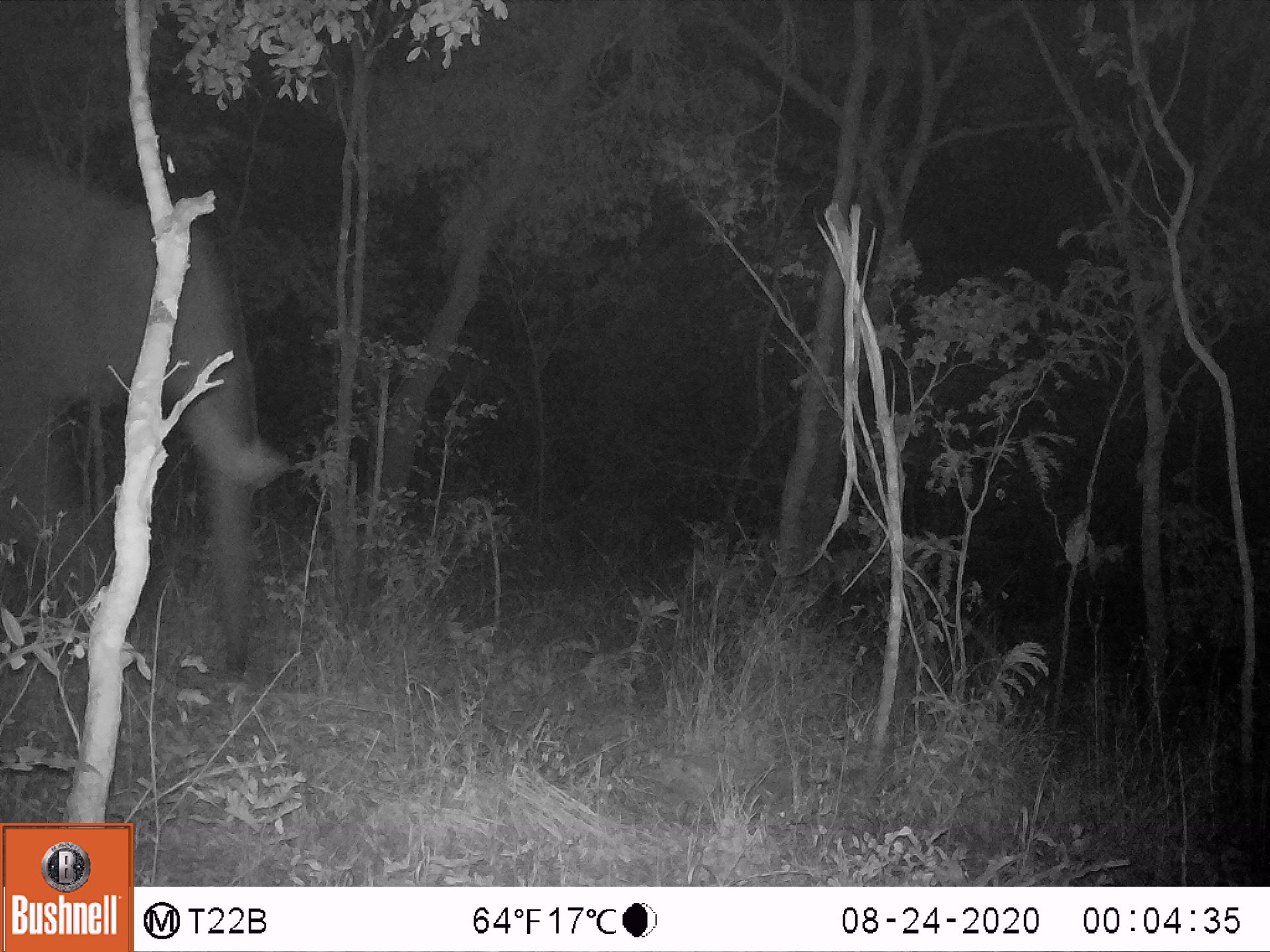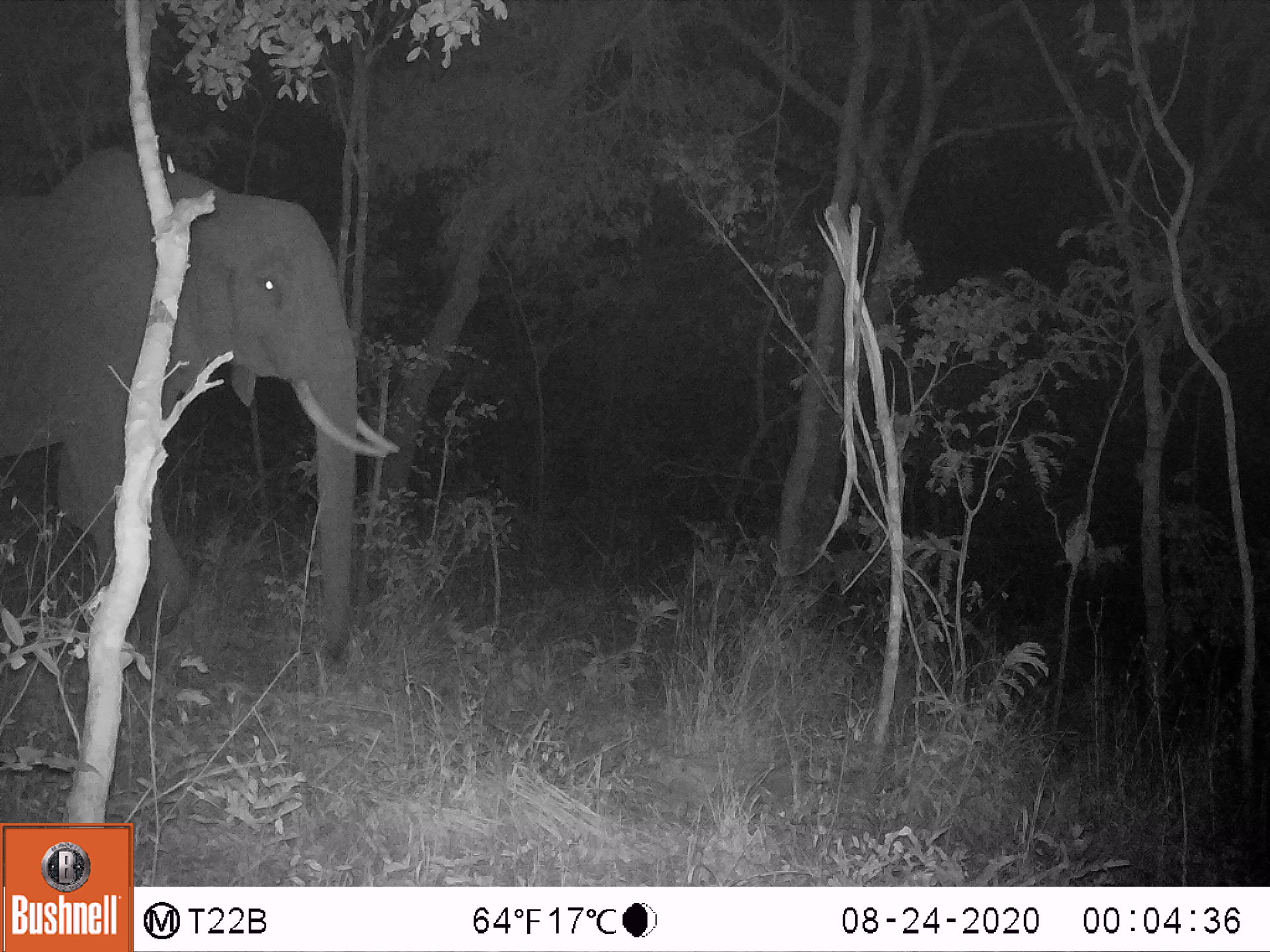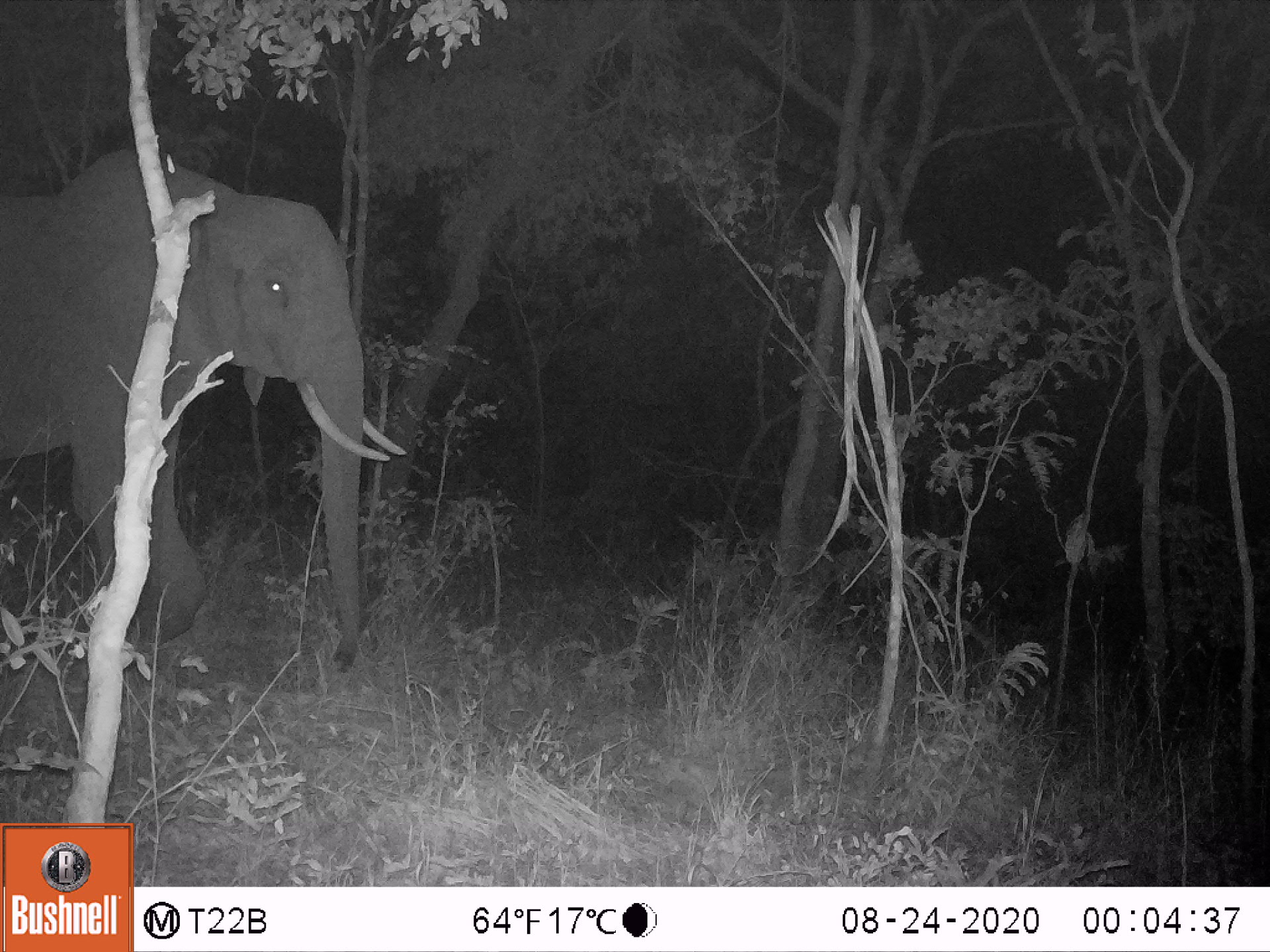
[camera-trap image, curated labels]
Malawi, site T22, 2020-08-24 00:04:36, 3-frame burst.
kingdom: Animalia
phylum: Chordata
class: Mammalia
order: Proboscidea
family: Elephantidae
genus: Loxodonta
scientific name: Loxodonta africana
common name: african savanna elephant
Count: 1.